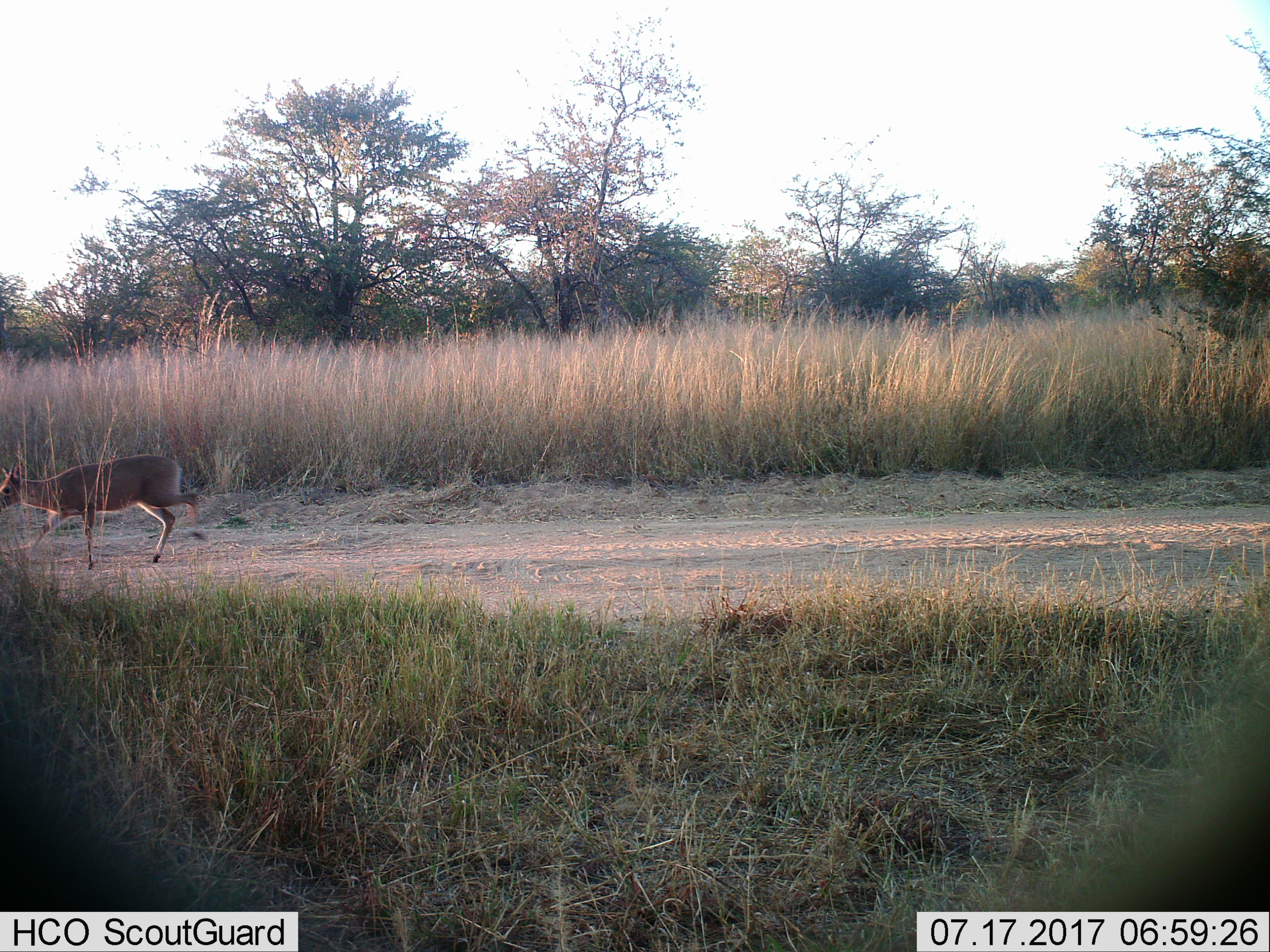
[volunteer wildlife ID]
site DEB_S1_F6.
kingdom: Animalia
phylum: Chordata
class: Mammalia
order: Artiodactyla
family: Bovidae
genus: Sylvicapra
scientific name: Sylvicapra grimmia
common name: common duiker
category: duikercommongrey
Duikercommongrey (common duiker) (Sylvicapra grimmia), count 1. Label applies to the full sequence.